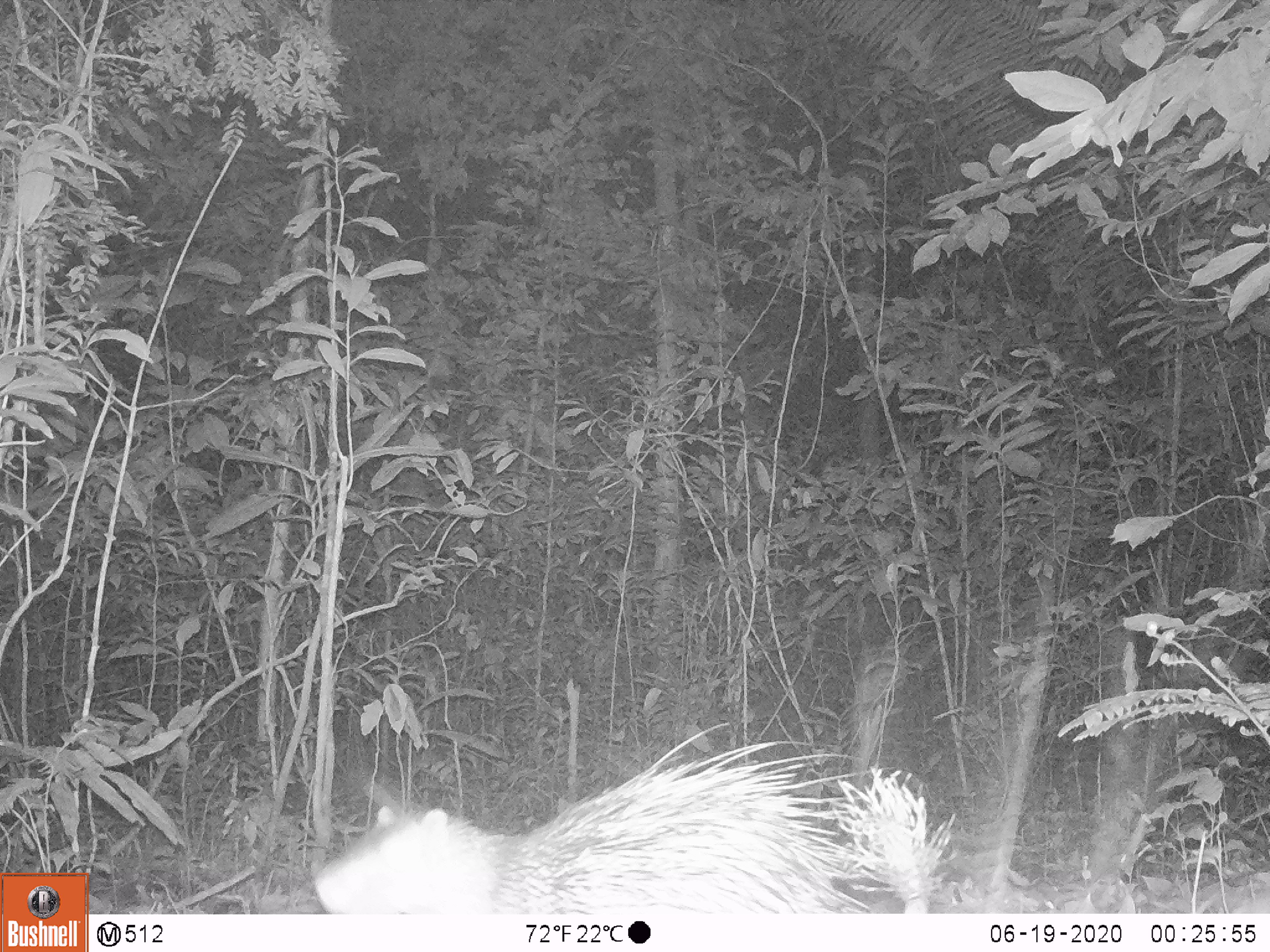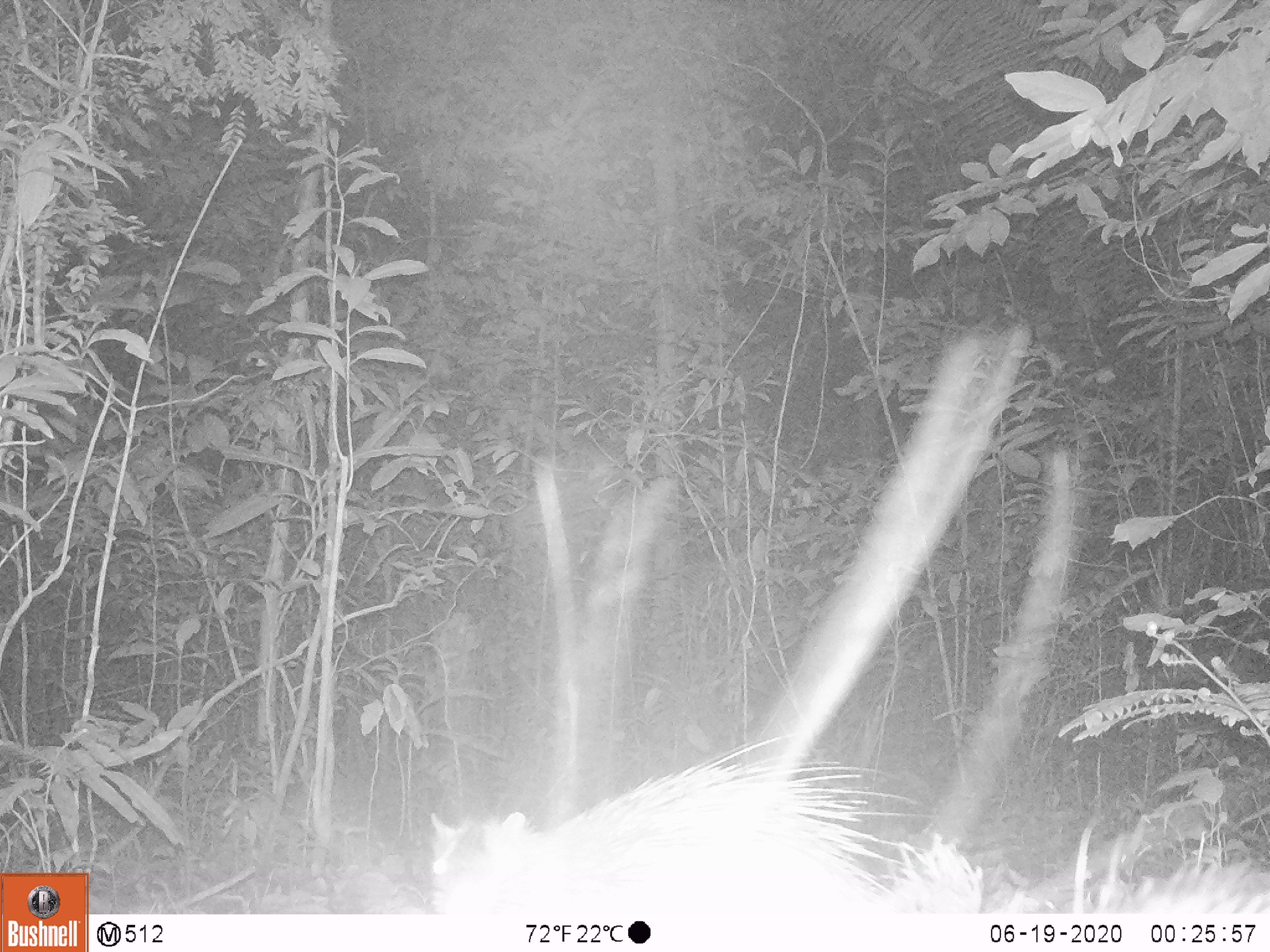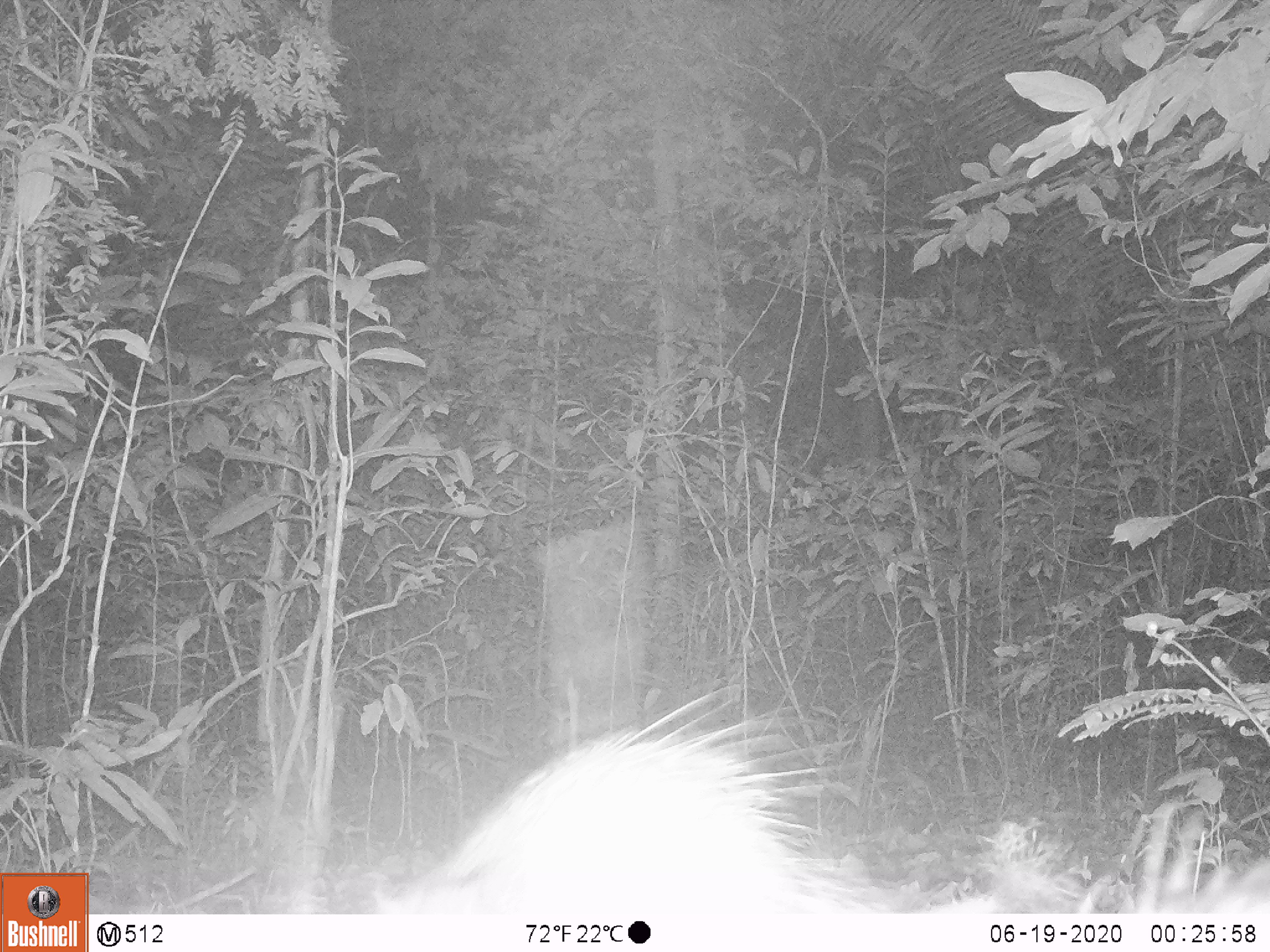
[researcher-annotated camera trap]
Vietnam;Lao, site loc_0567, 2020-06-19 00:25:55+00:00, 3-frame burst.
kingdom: Animalia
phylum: Chordata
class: Mammalia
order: Rodentia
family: Hystricidae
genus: Hystrix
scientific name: Hystrix brachyura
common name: malayan porcupine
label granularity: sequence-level